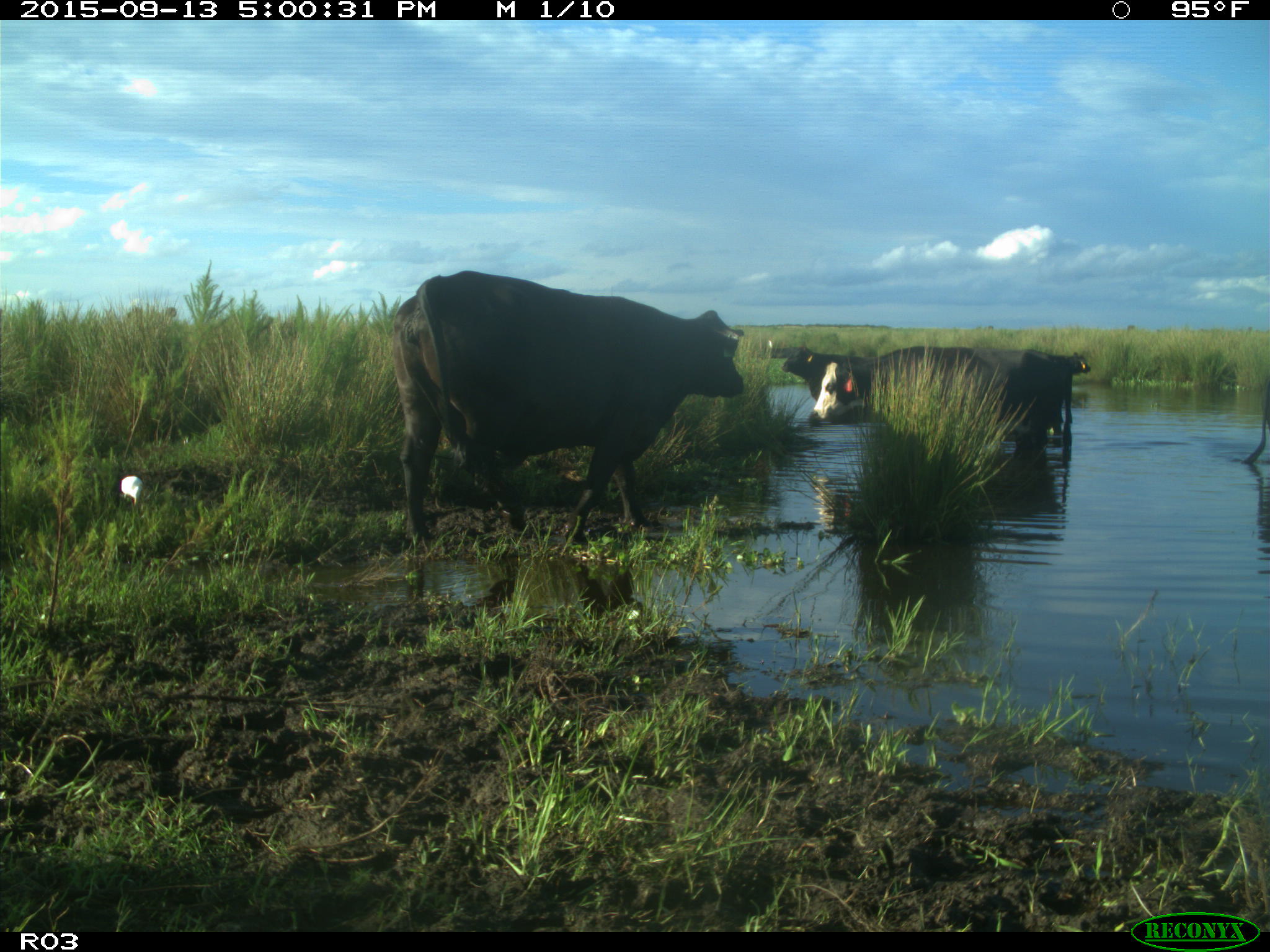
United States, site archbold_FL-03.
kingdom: Animalia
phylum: Chordata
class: Mammalia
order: Artiodactyla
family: Bovidae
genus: Bos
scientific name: Bos taurus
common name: domestic cow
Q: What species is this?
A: Bos taurus (domestic cow).